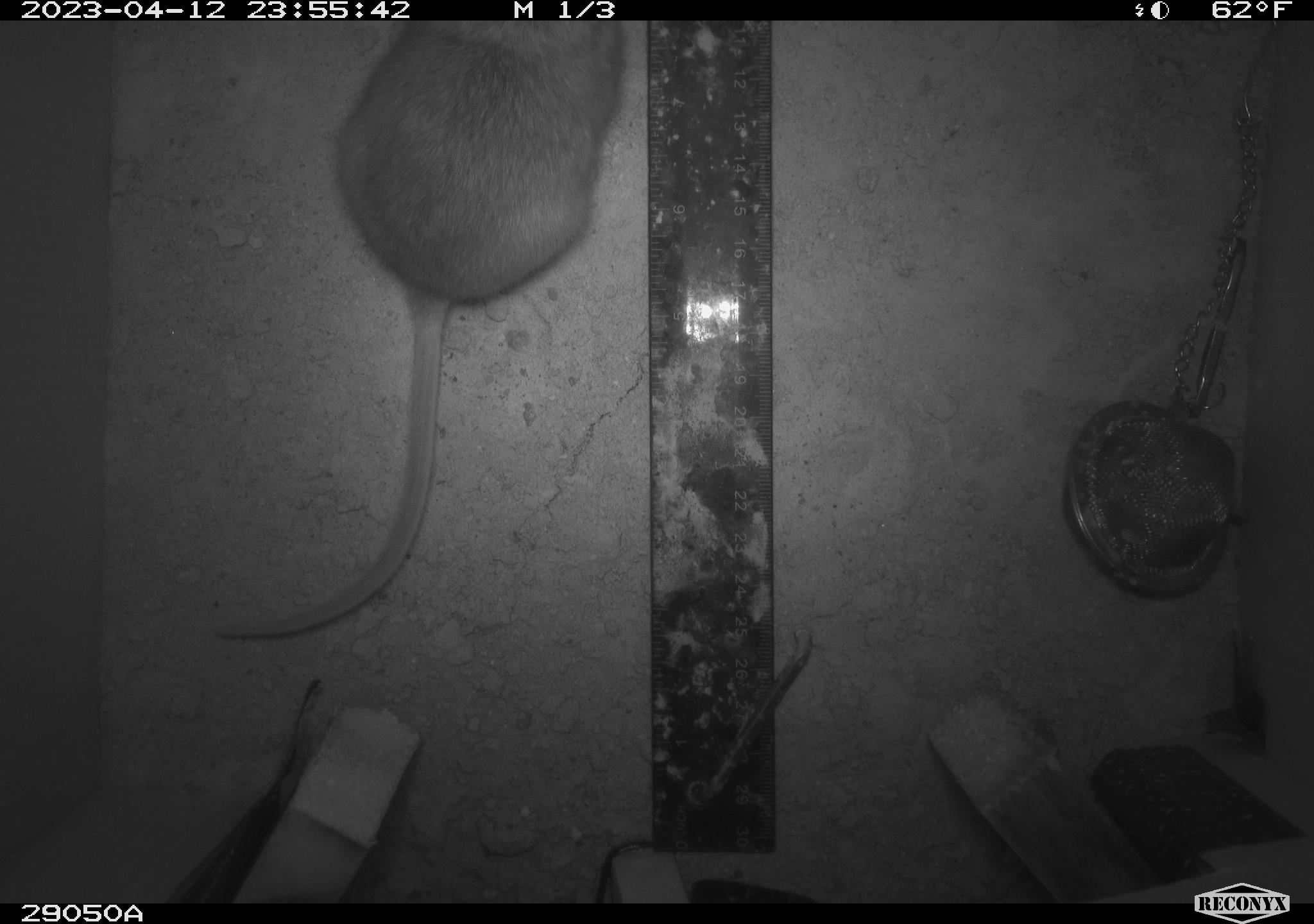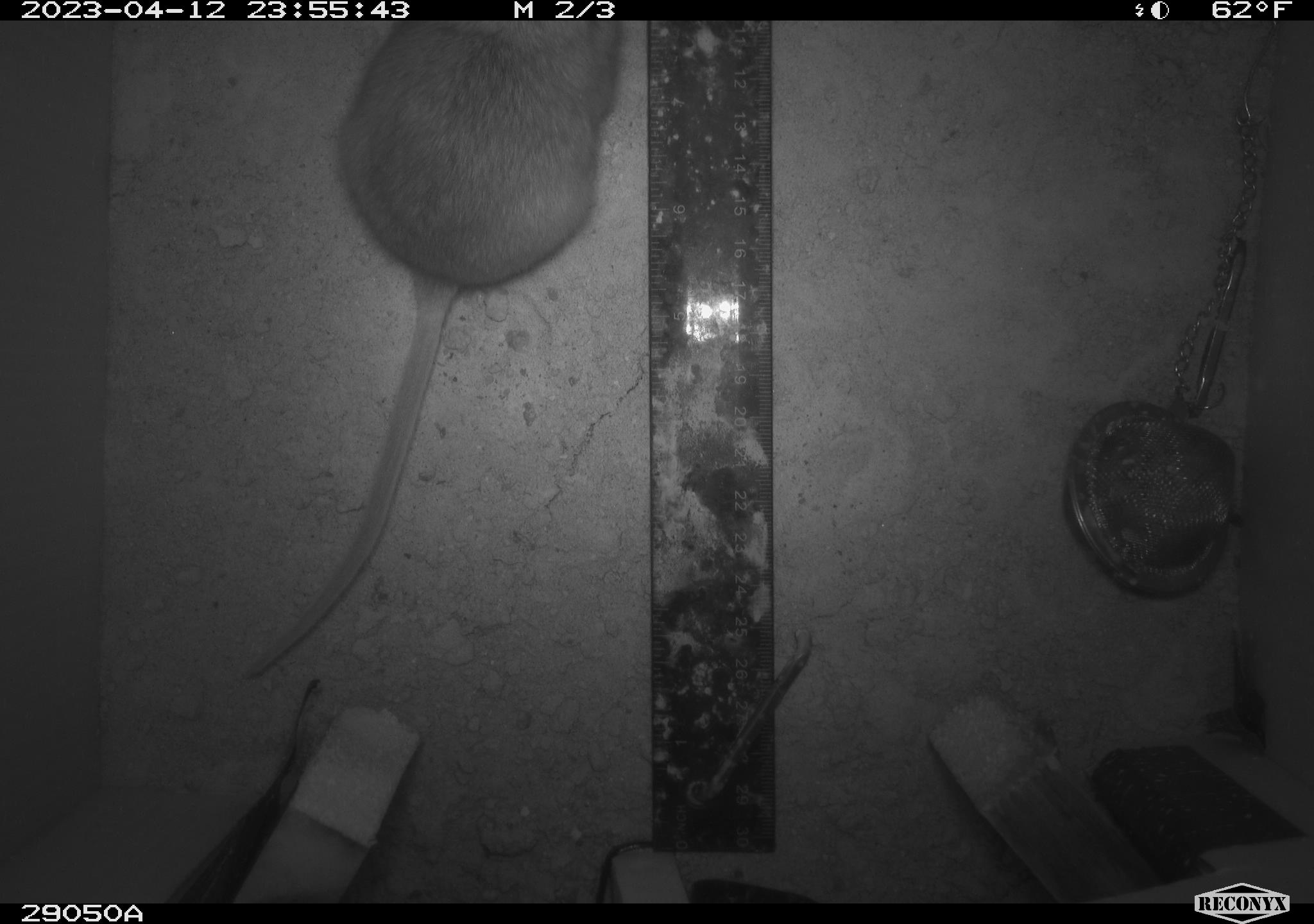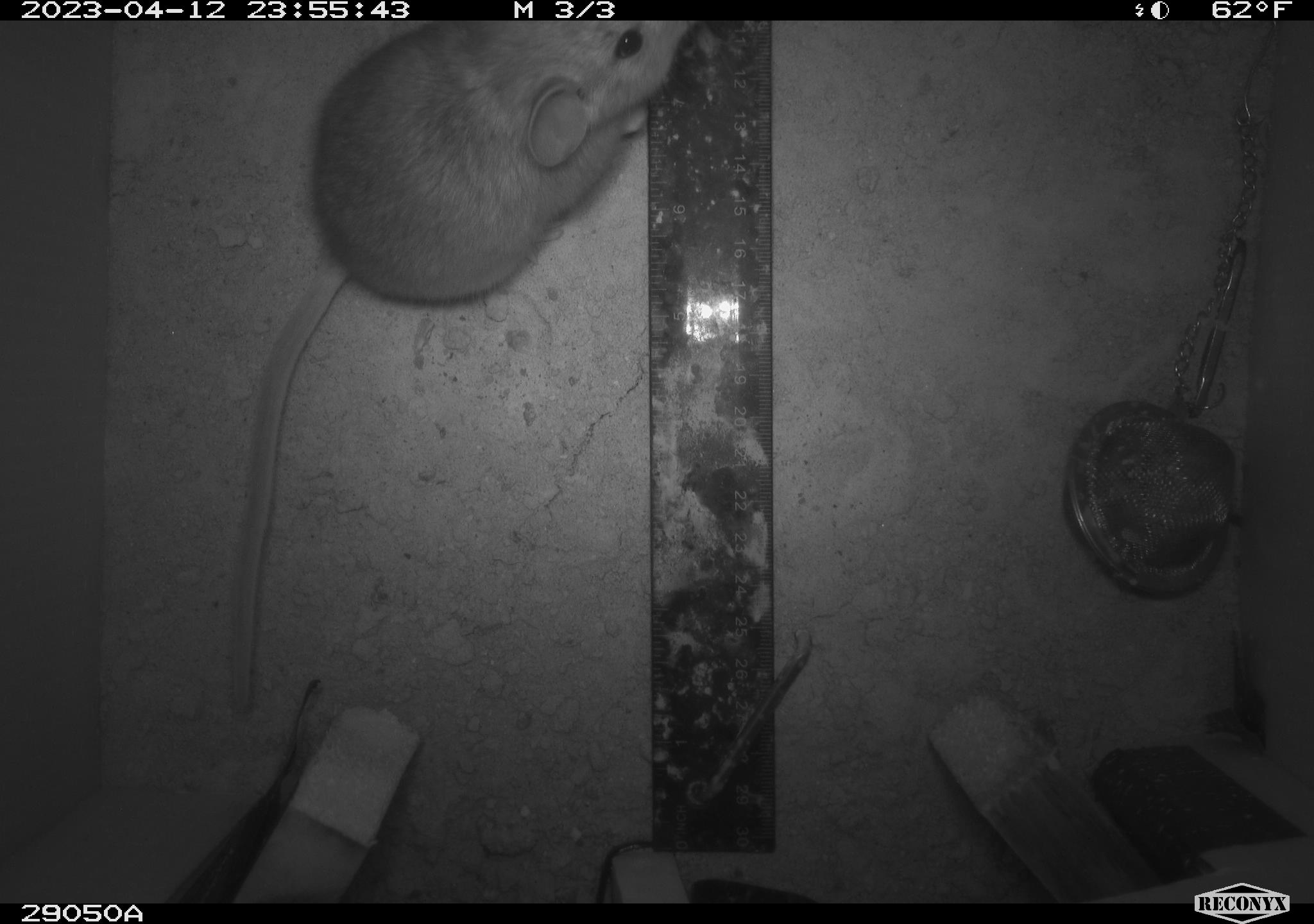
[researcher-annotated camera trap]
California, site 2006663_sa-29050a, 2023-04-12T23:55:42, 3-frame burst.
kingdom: Animalia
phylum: Chordata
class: Mammalia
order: Rodentia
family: Cricetidae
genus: Neotoma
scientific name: Neotoma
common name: pack rat or woodrat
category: neotoma species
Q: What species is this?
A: Neotoma species (pack rat or woodrat) (Neotoma).